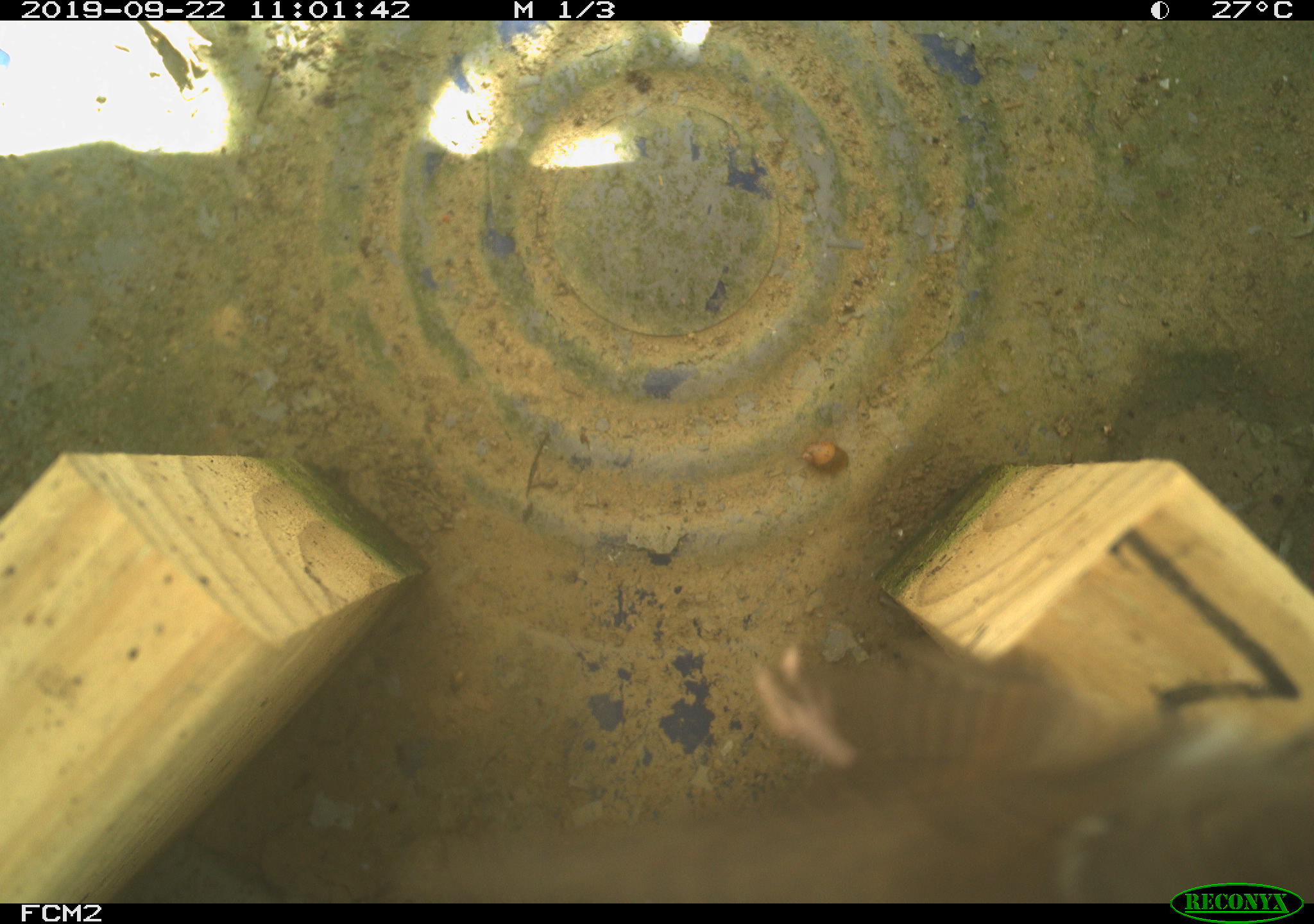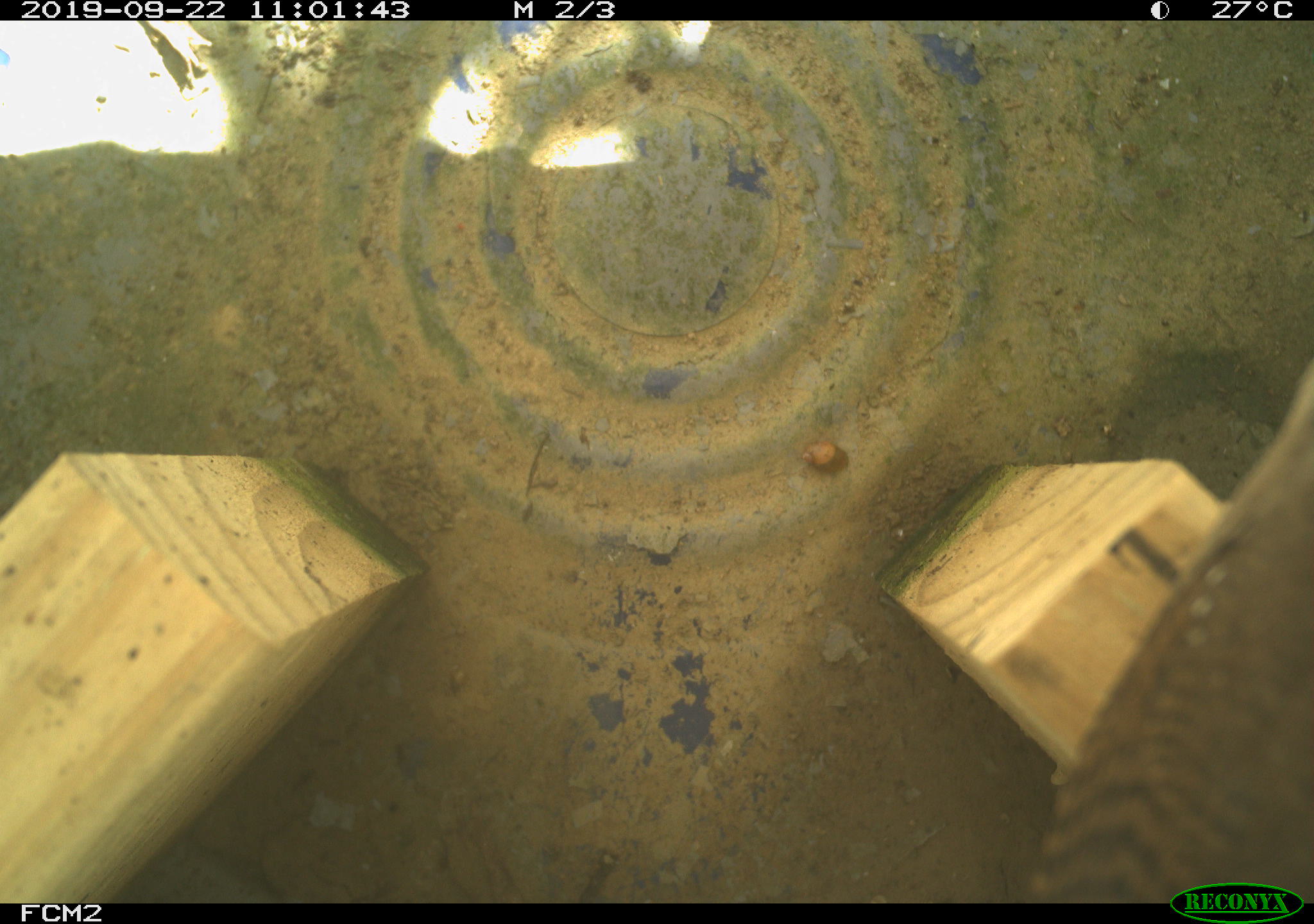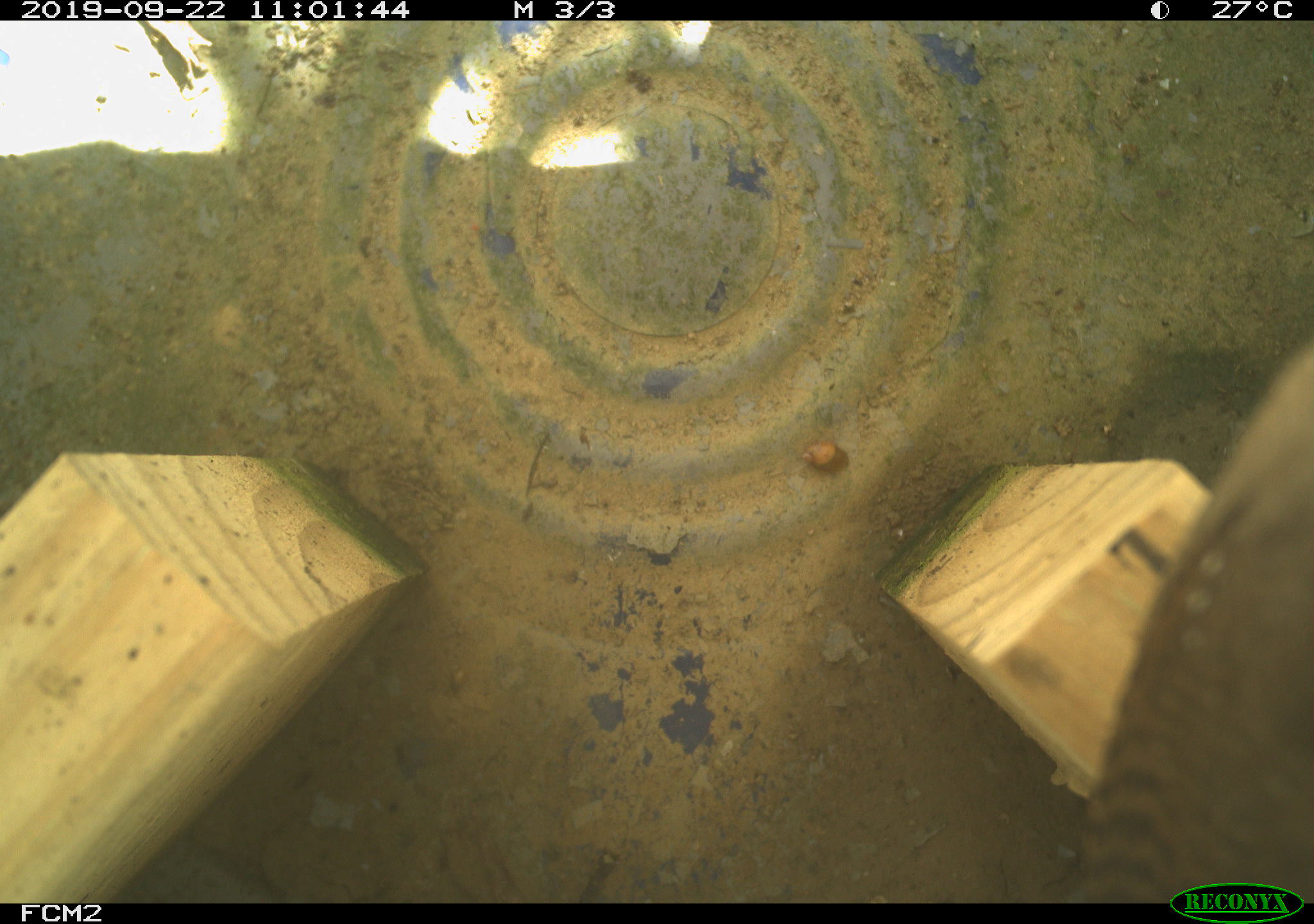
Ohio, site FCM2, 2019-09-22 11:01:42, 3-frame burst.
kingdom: Animalia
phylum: Chordata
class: Aves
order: Passeriformes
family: Troglodytidae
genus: Troglodytes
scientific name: Troglodytes aedon aedon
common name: northern house wren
Northern house wren (Troglodytes aedon aedon).